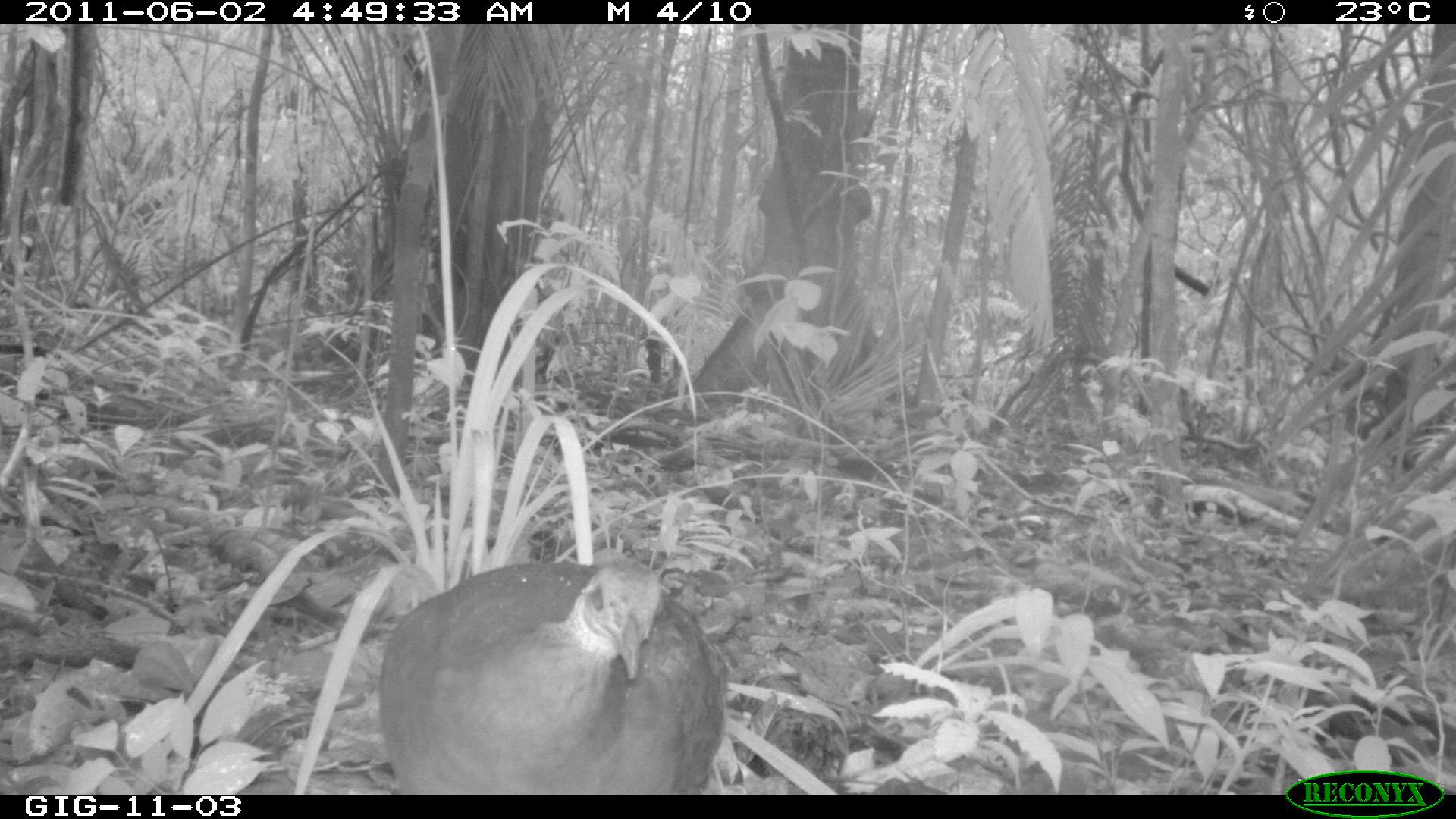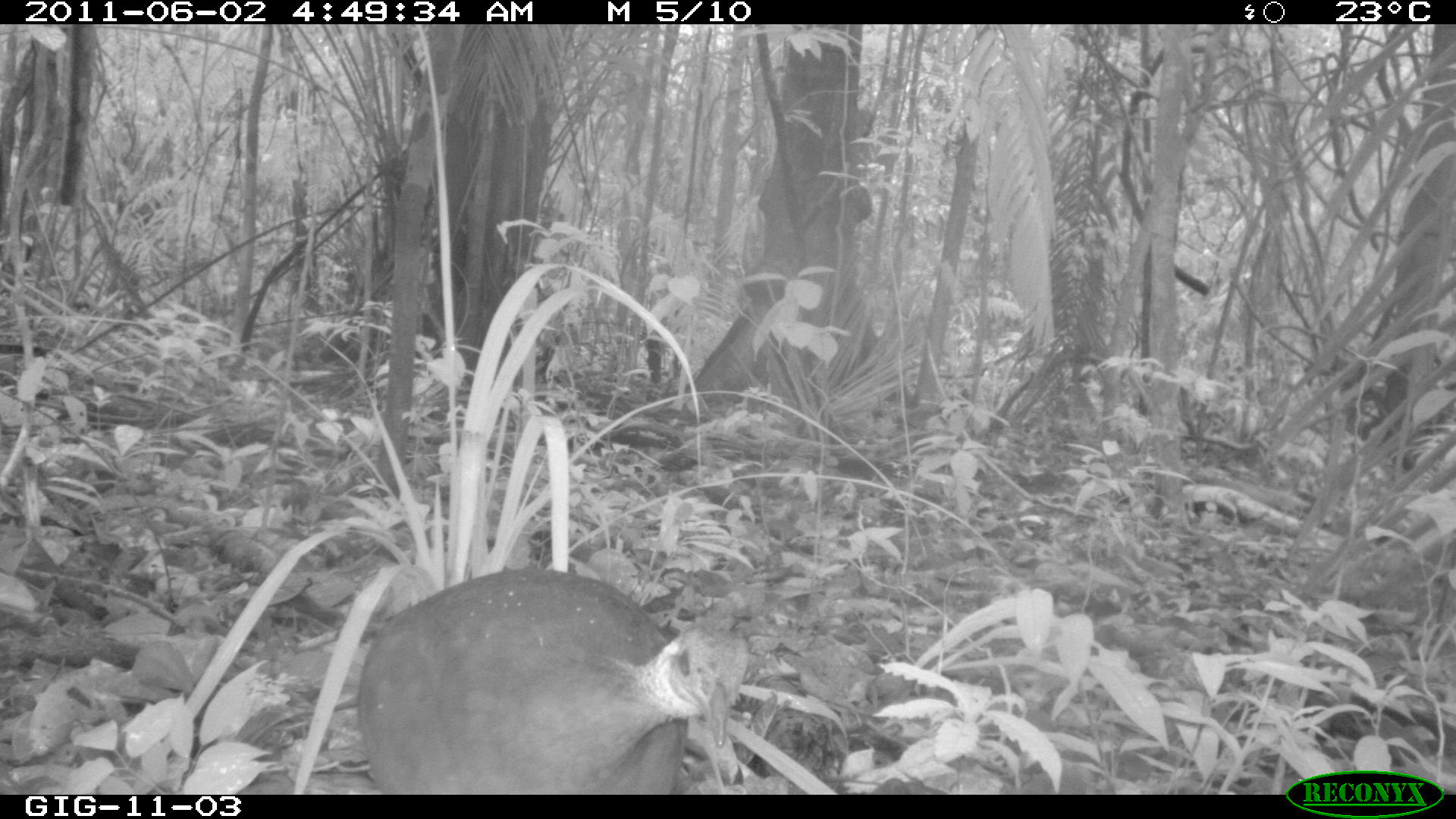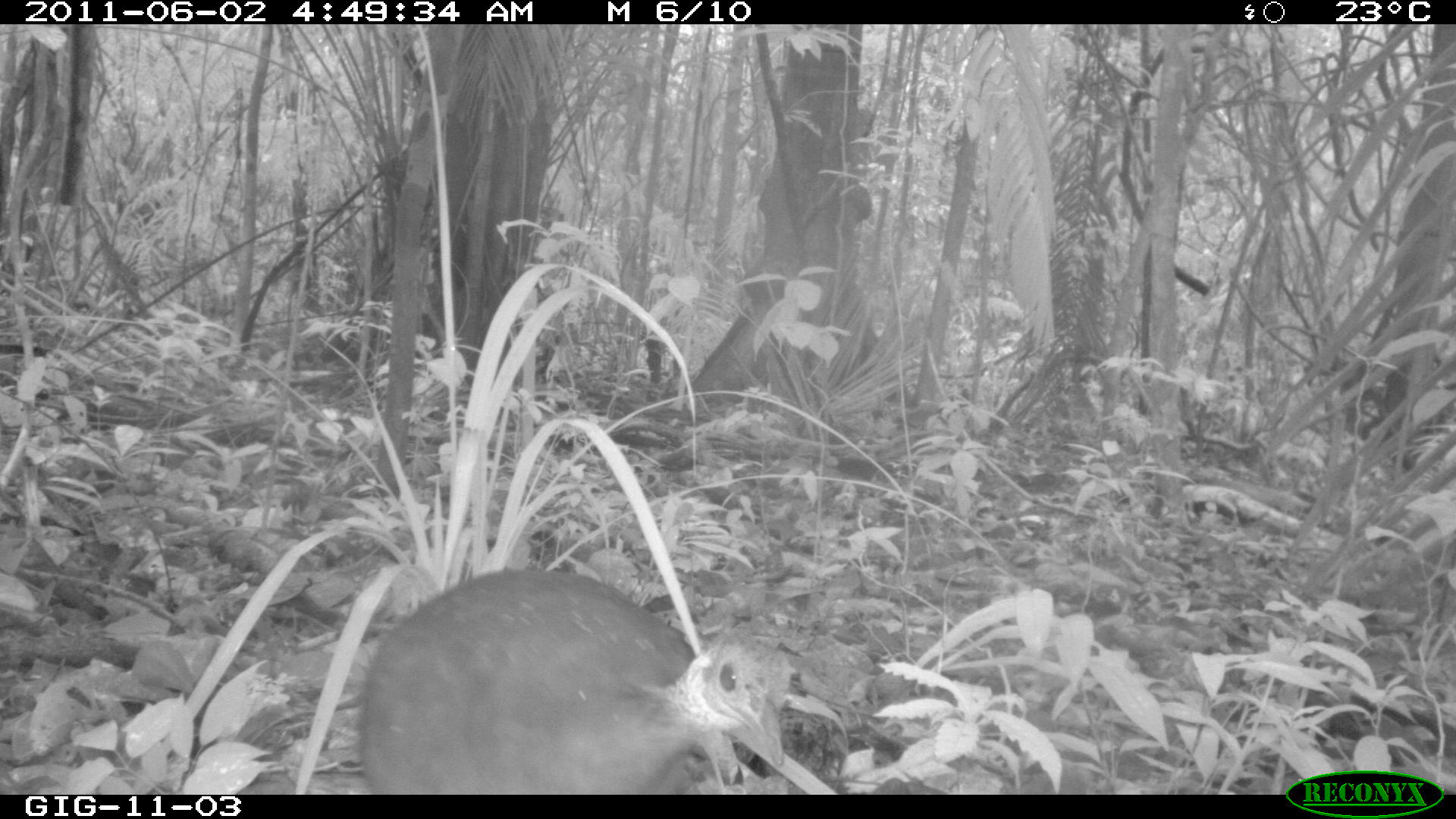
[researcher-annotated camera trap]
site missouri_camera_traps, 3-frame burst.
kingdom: Animalia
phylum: Chordata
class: Aves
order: Tinamiformes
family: Tinamidae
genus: Tinamus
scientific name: Tinamus major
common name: great tinamou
Great tinamou (Tinamus major). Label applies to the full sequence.